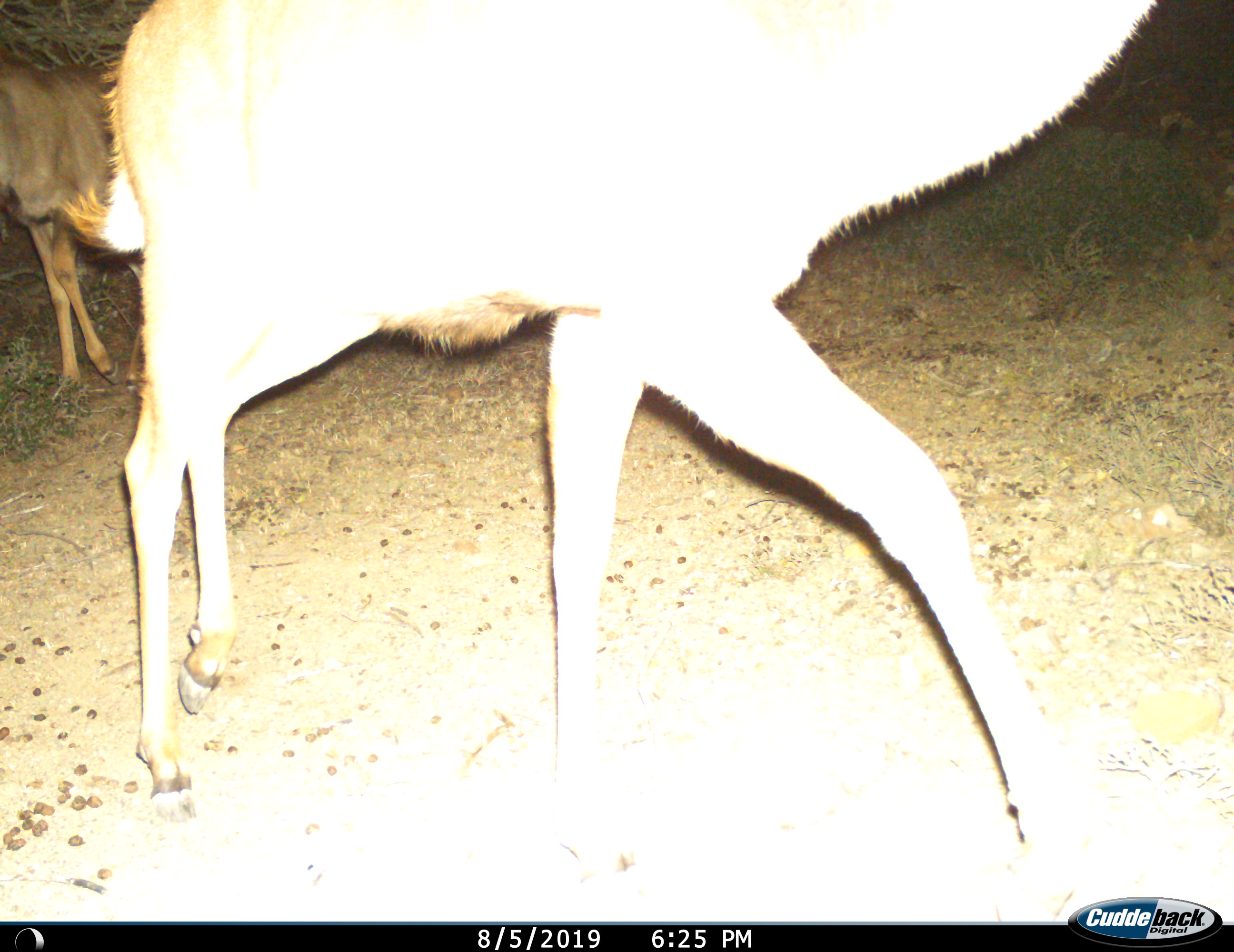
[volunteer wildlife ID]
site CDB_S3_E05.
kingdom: Animalia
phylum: Chordata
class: Mammalia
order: Artiodactyla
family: Bovidae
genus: Tragelaphus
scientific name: Tragelaphus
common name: kudu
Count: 2.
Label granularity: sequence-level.